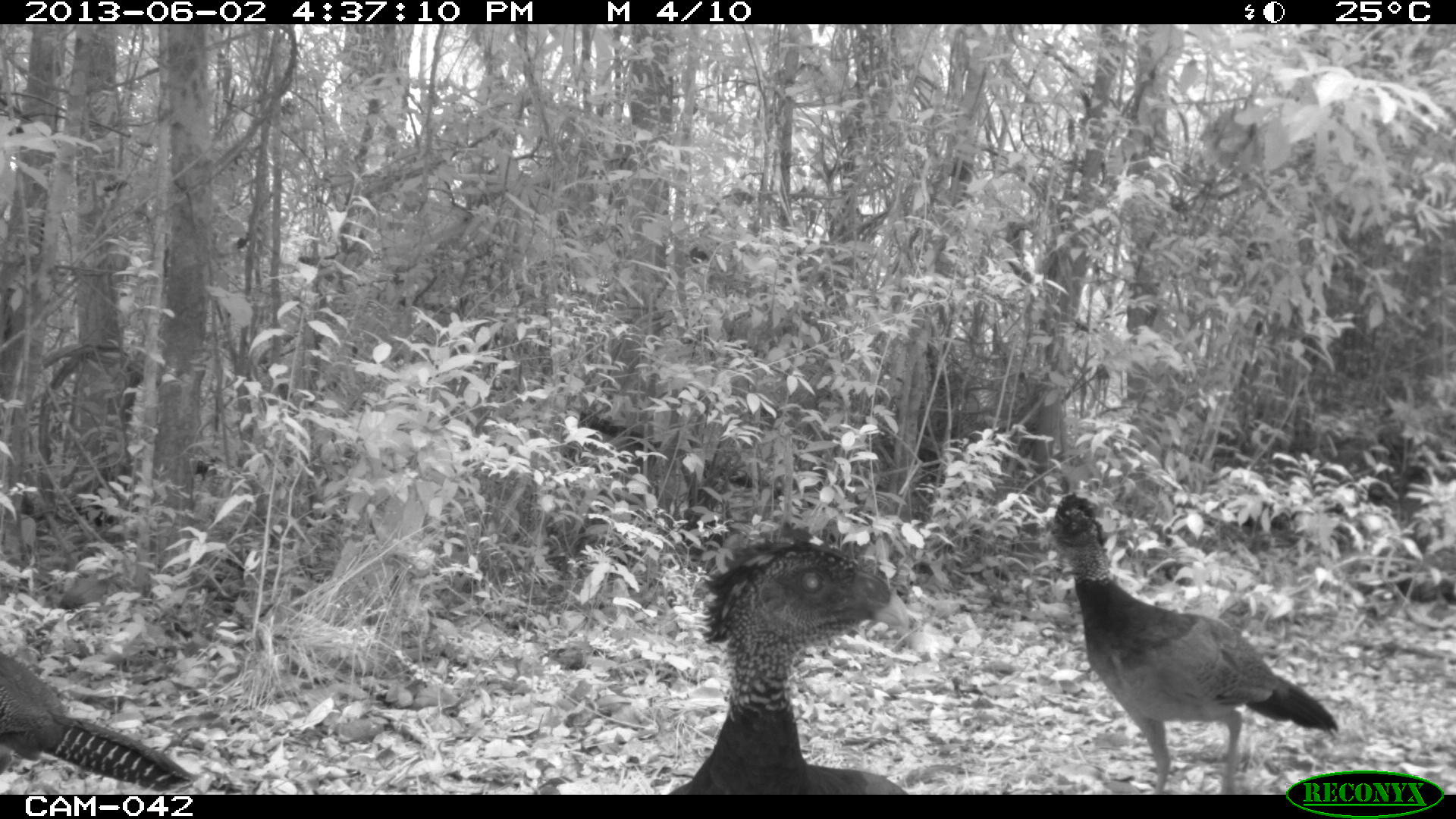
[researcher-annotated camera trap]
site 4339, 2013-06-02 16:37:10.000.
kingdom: Animalia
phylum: Chordata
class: Aves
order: Galliformes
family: Cracidae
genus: Crax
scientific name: Crax rubra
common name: great curassow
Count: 3.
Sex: female.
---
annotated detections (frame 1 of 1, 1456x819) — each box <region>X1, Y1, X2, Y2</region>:
crax rubra: <region>1045, 491, 1338, 795</region>; <region>662, 519, 917, 795</region>; <region>0, 650, 204, 792</region>